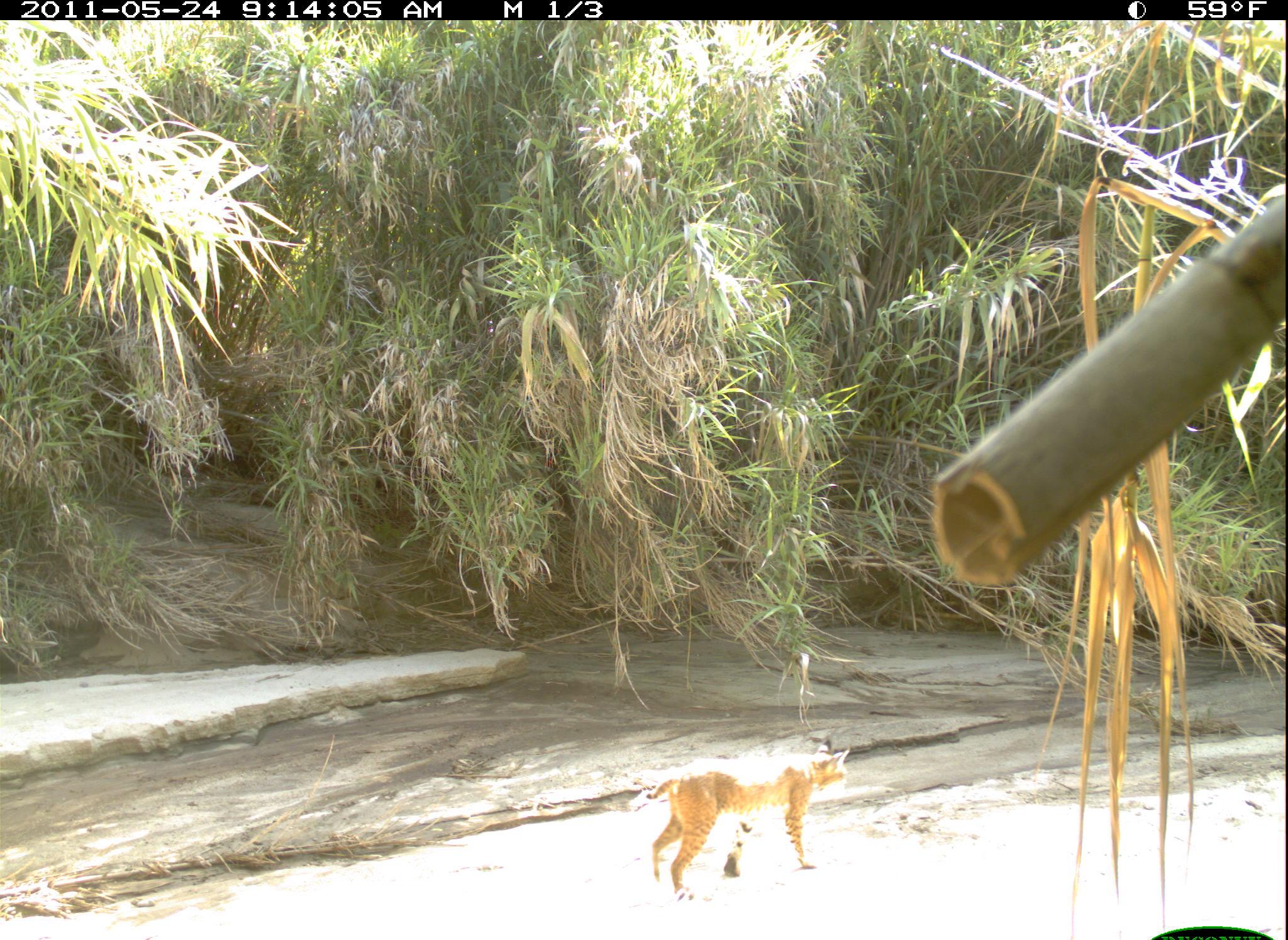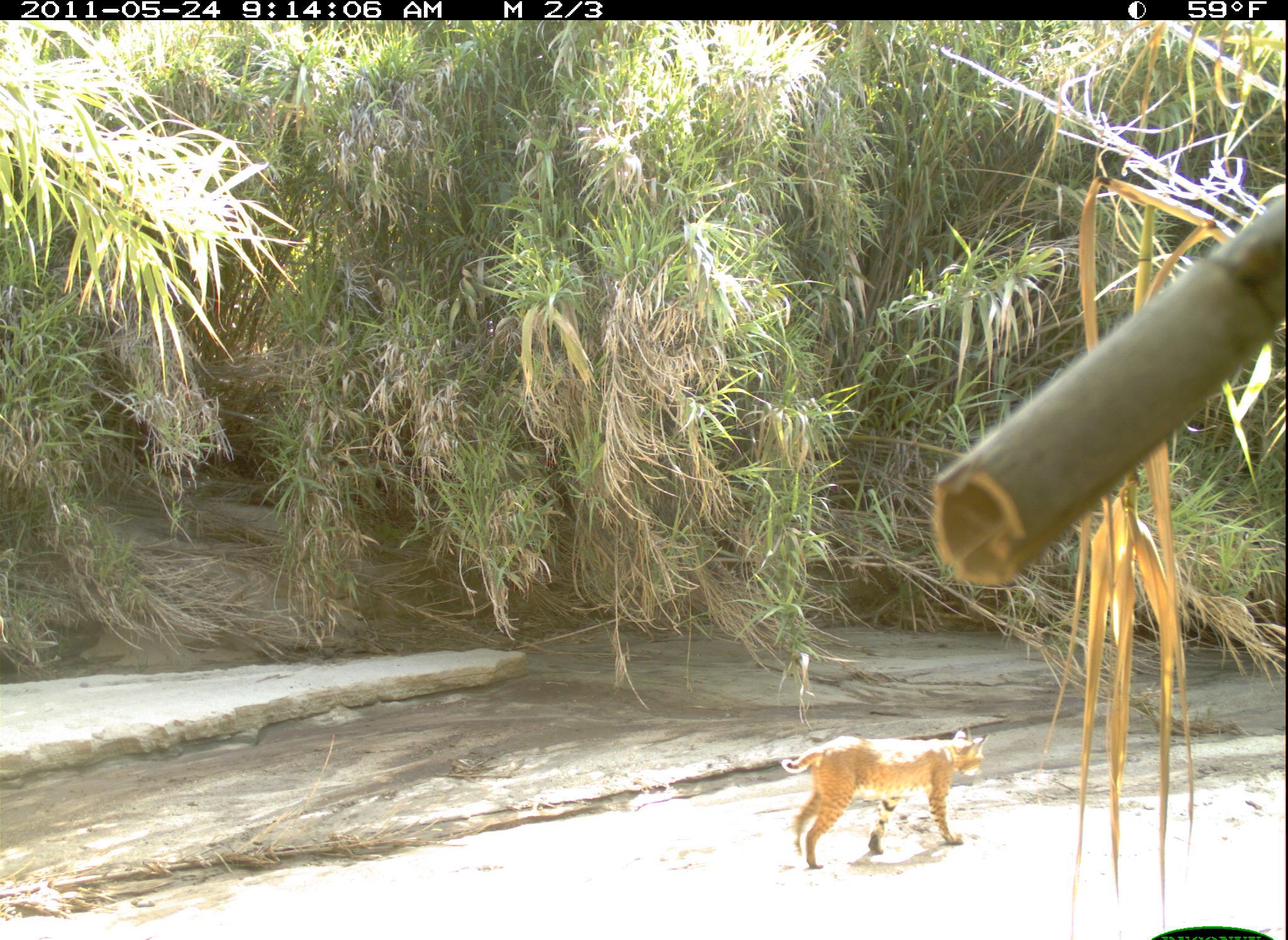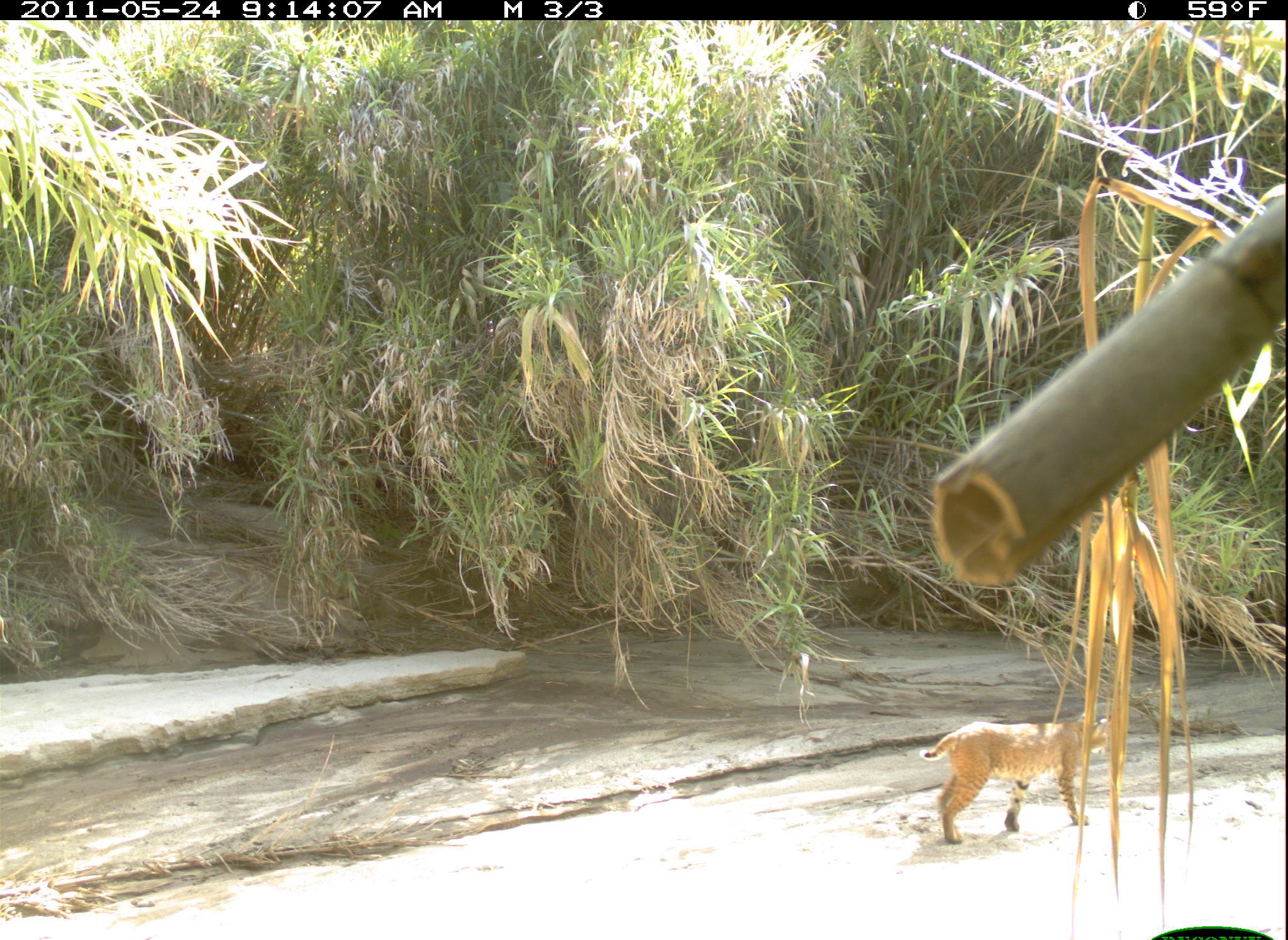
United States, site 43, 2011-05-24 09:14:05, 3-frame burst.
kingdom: Animalia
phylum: Chordata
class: Mammalia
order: Carnivora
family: Felidae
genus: Lynx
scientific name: Lynx rufus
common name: bobcat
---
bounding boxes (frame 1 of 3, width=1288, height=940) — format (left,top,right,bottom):
bobcat: (618,744,871,904)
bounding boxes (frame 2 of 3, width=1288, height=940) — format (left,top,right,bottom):
bobcat: (778,718,1001,878)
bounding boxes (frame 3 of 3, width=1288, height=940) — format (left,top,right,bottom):
bobcat: (918,696,1130,854)